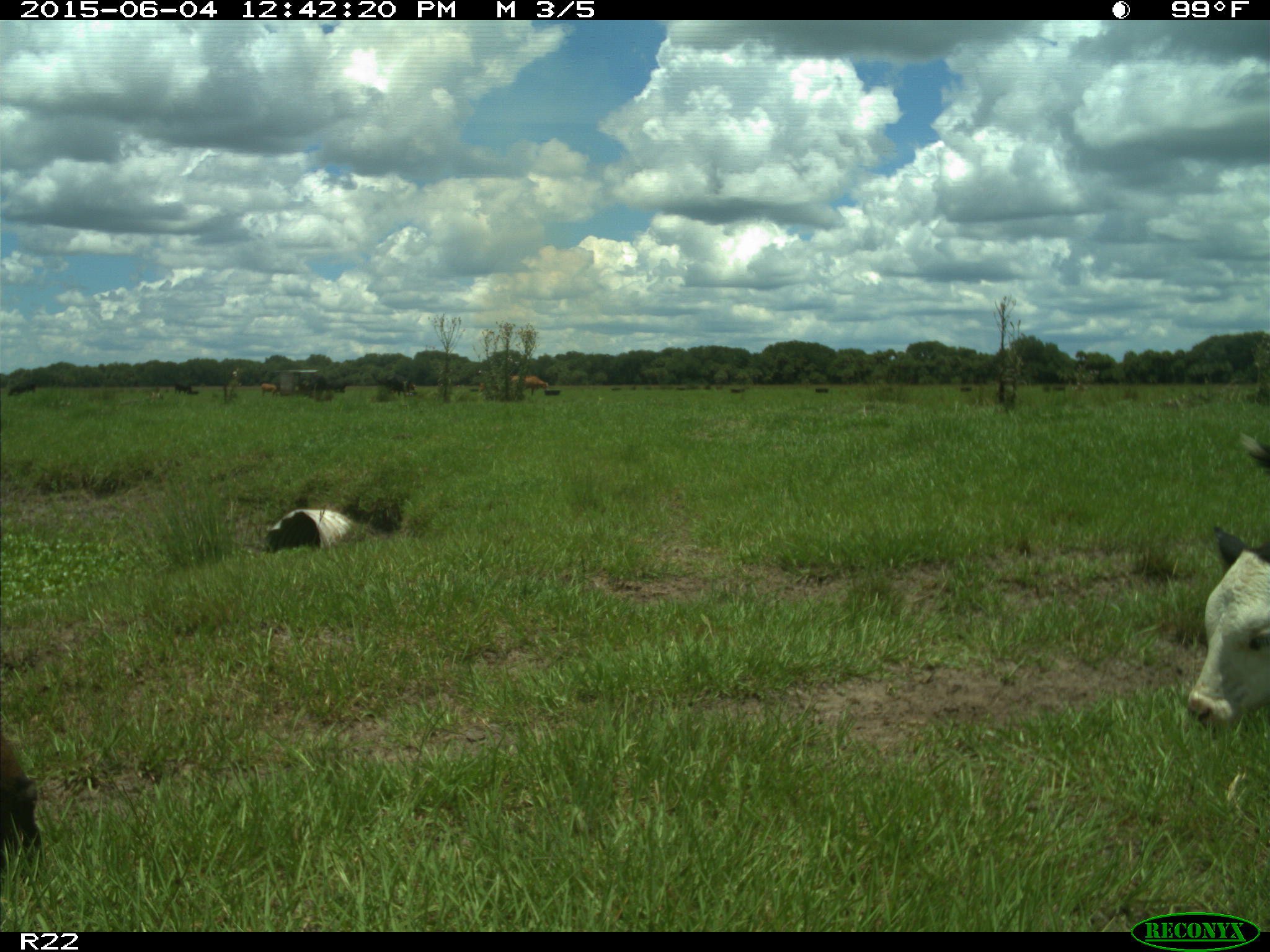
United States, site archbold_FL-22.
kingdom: Animalia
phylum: Chordata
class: Mammalia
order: Artiodactyla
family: Bovidae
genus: Bos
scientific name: Bos taurus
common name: domestic cow